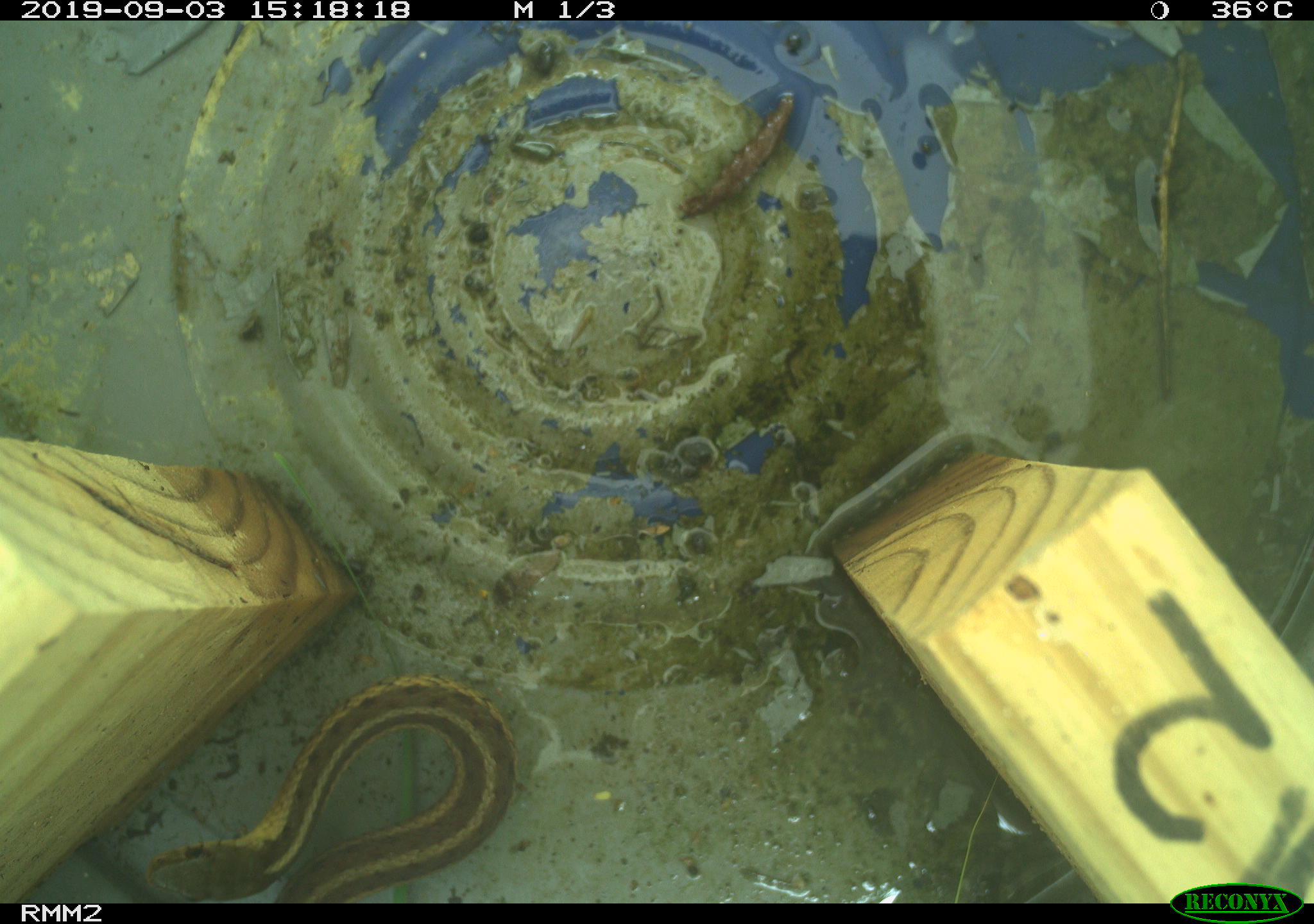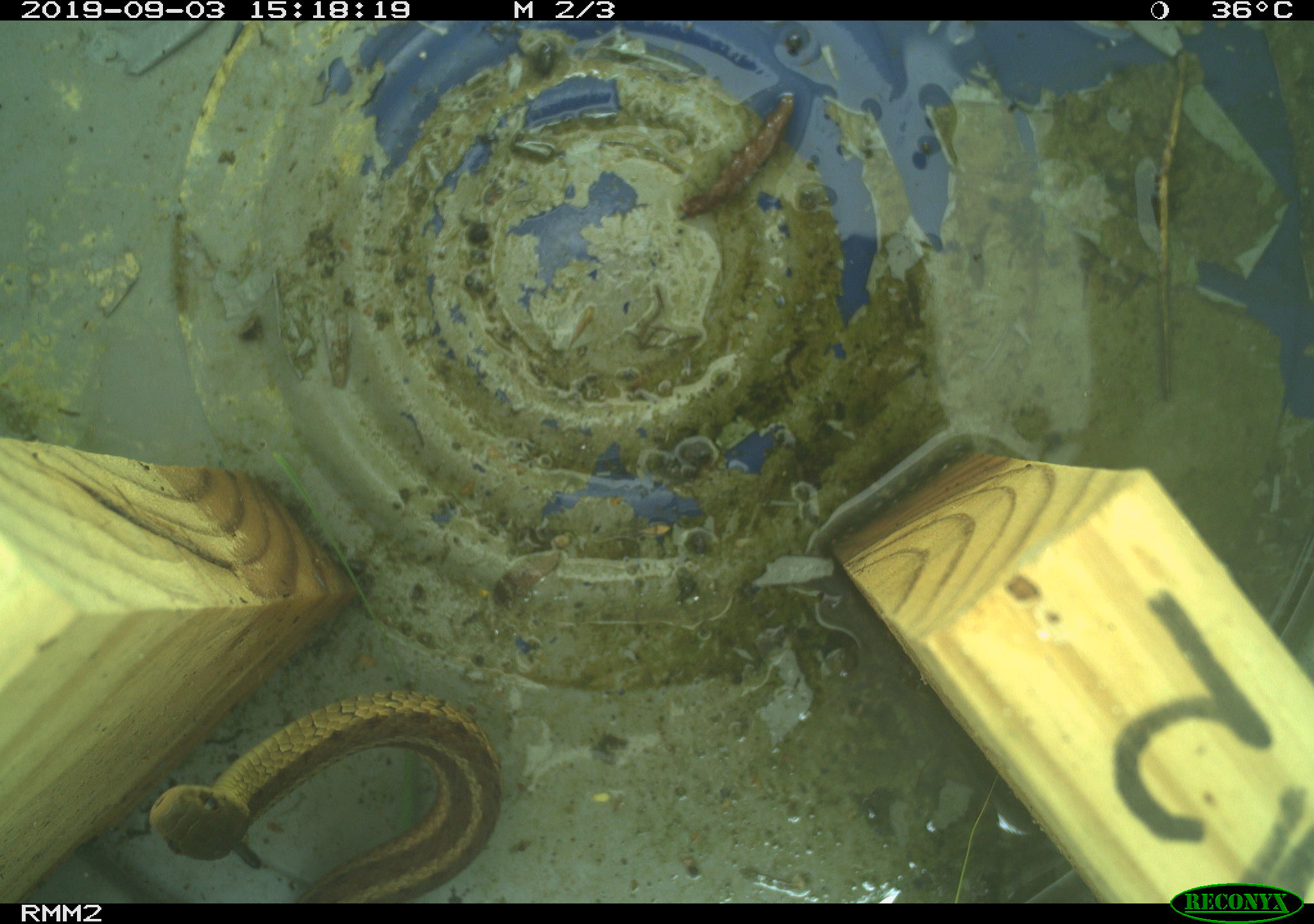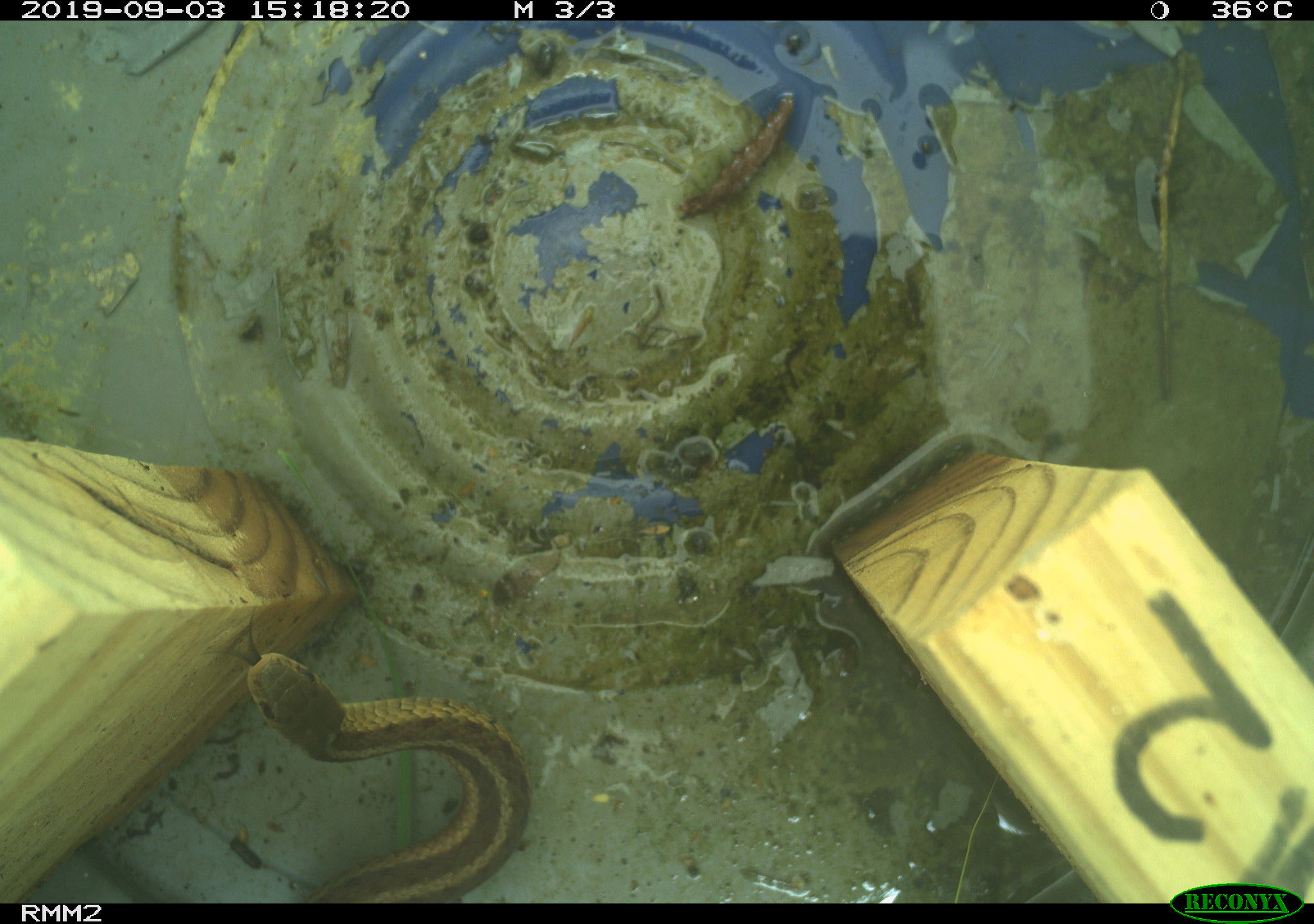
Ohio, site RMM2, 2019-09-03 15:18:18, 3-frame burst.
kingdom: Animalia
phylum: Chordata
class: Reptilia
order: Squamata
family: Colubridae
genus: Thamnophis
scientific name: Thamnophis sirtalis sirtalis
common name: eastern gartersnake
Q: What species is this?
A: Eastern gartersnake (Thamnophis sirtalis sirtalis).